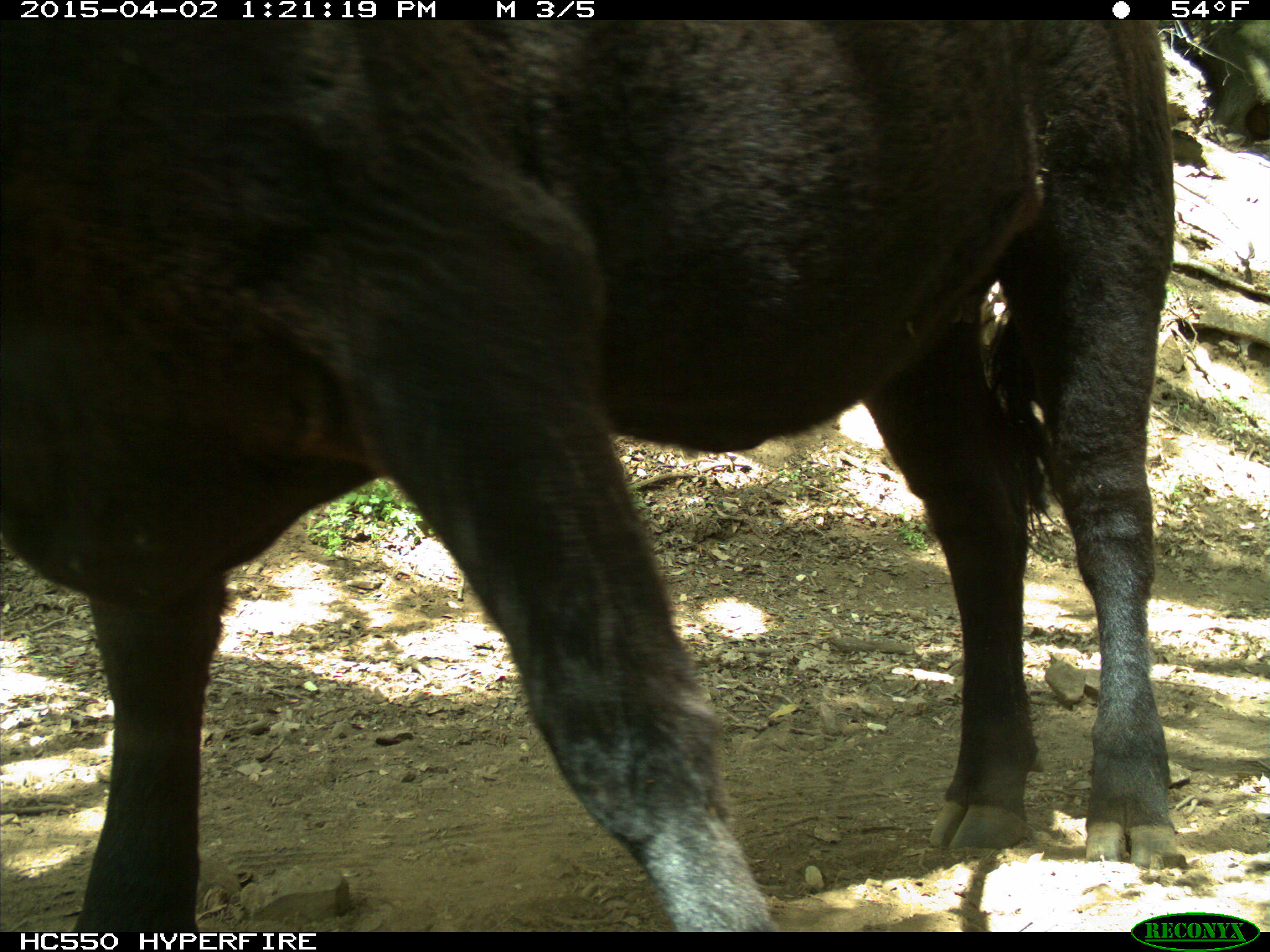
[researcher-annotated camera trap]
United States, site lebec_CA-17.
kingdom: Animalia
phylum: Chordata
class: Mammalia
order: Artiodactyla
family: Bovidae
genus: Bos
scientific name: Bos taurus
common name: domestic cow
Bos taurus (domestic cow).